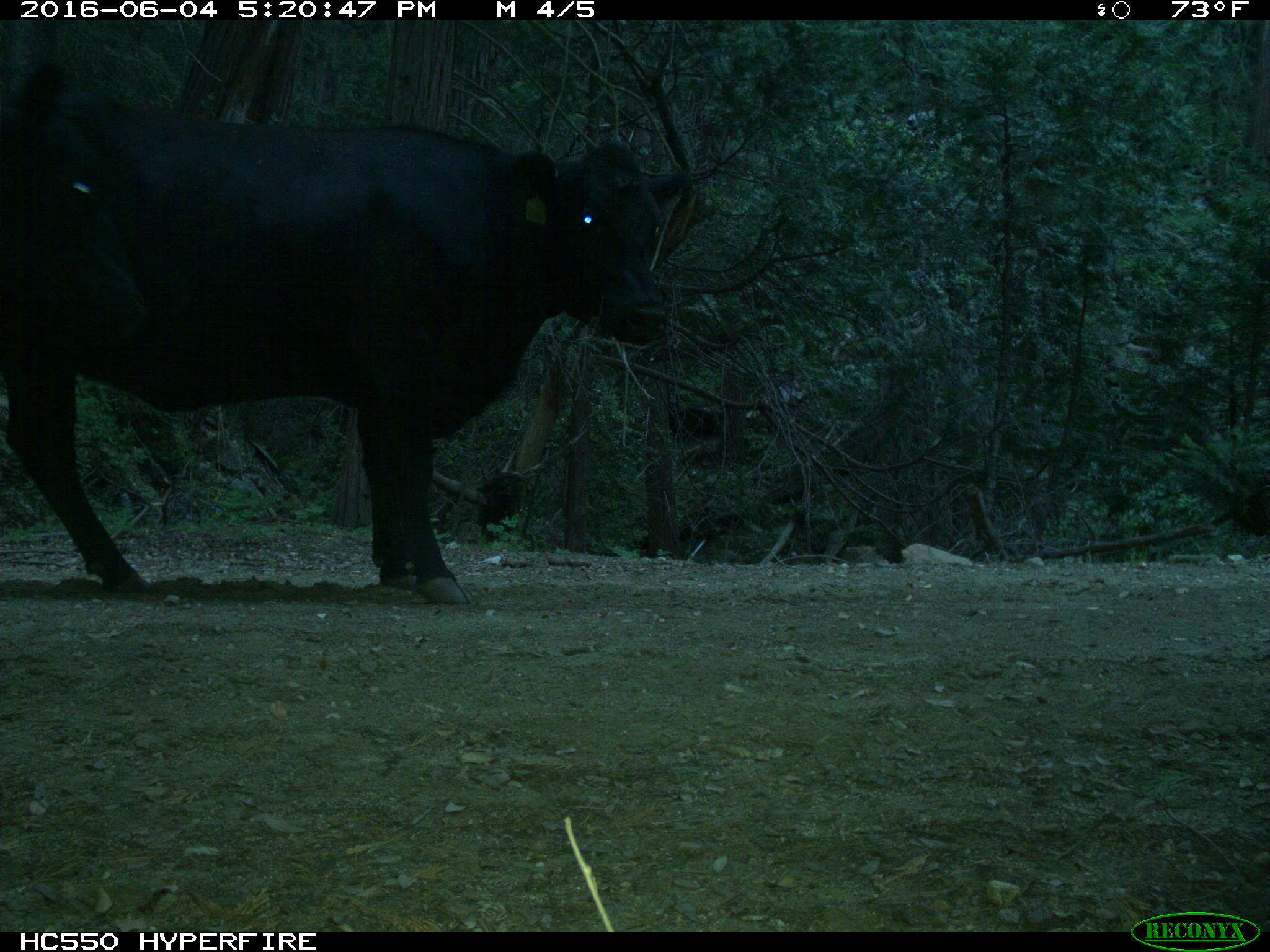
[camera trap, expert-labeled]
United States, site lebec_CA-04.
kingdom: Animalia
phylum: Chordata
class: Mammalia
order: Artiodactyla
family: Bovidae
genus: Bos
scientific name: Bos taurus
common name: domestic cow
Bos taurus (domestic cow).